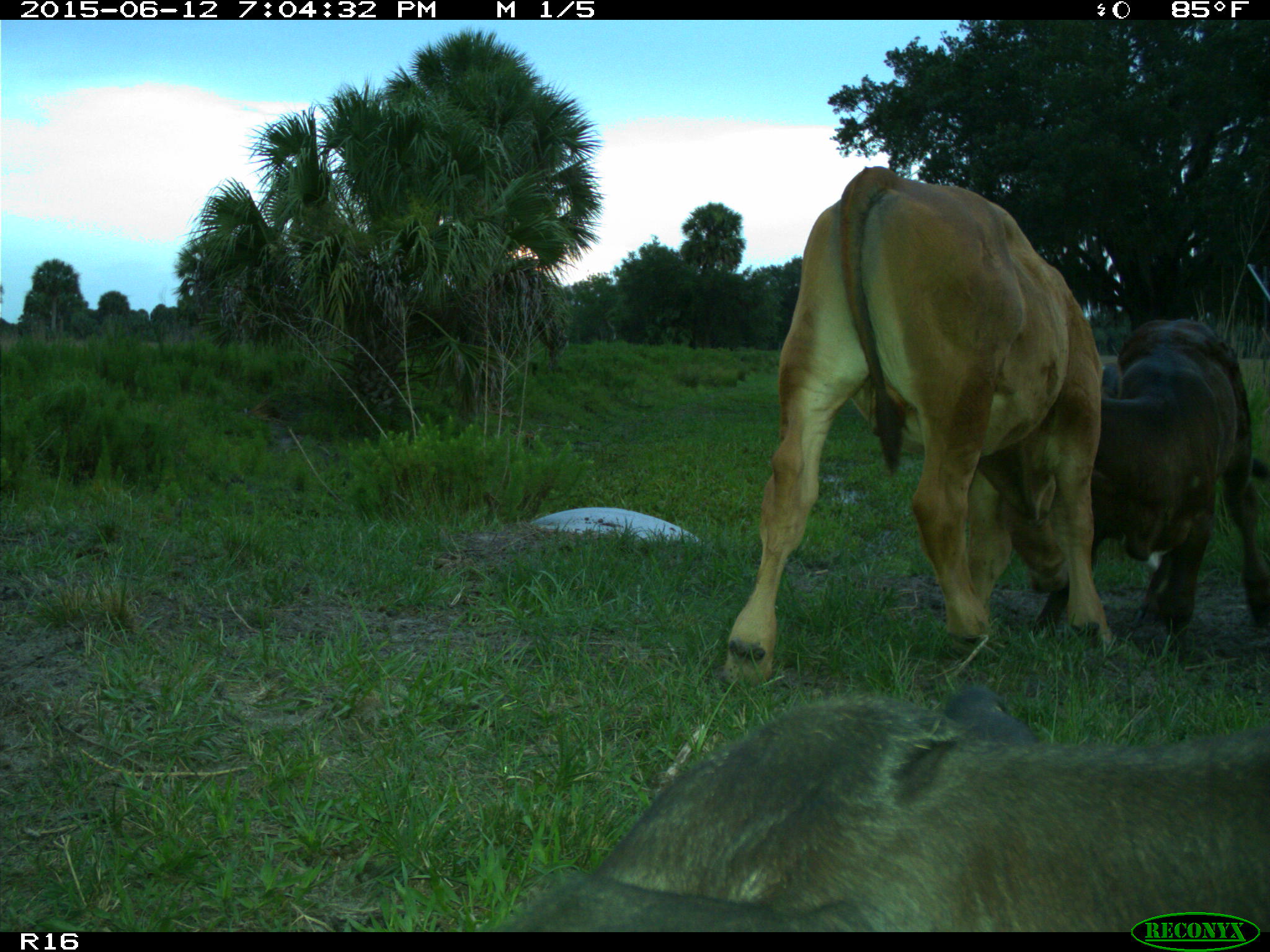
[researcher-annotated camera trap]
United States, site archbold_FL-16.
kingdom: Animalia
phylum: Chordata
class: Mammalia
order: Artiodactyla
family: Bovidae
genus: Bos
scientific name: Bos taurus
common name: domestic cow